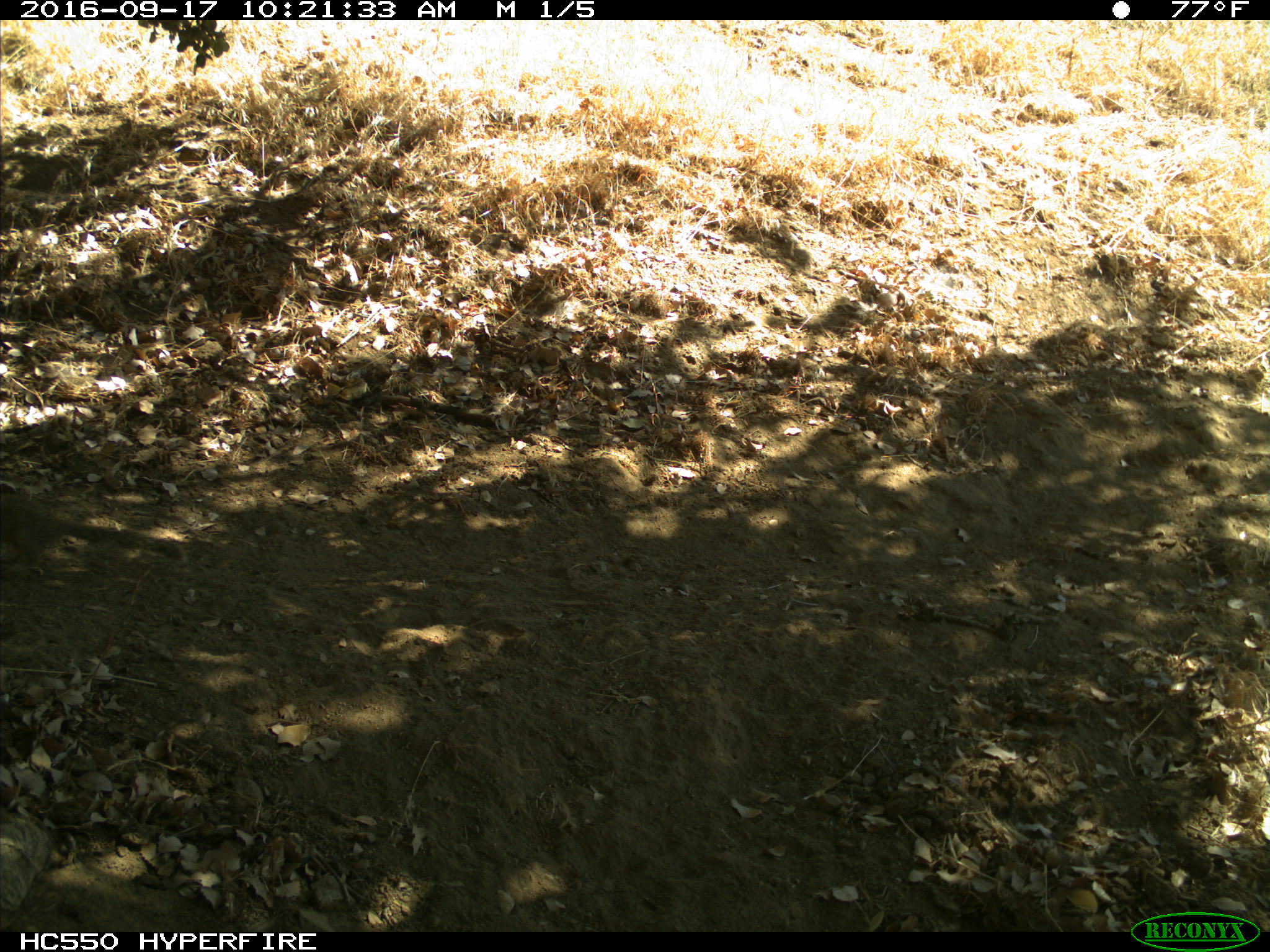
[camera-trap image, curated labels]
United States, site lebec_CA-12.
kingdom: Animalia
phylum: Chordata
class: Mammalia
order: Rodentia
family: Sciuridae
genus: Otospermophilus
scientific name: Otospermophilus beecheyi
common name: california ground squirrel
Otospermophilus beecheyi (california ground squirrel).